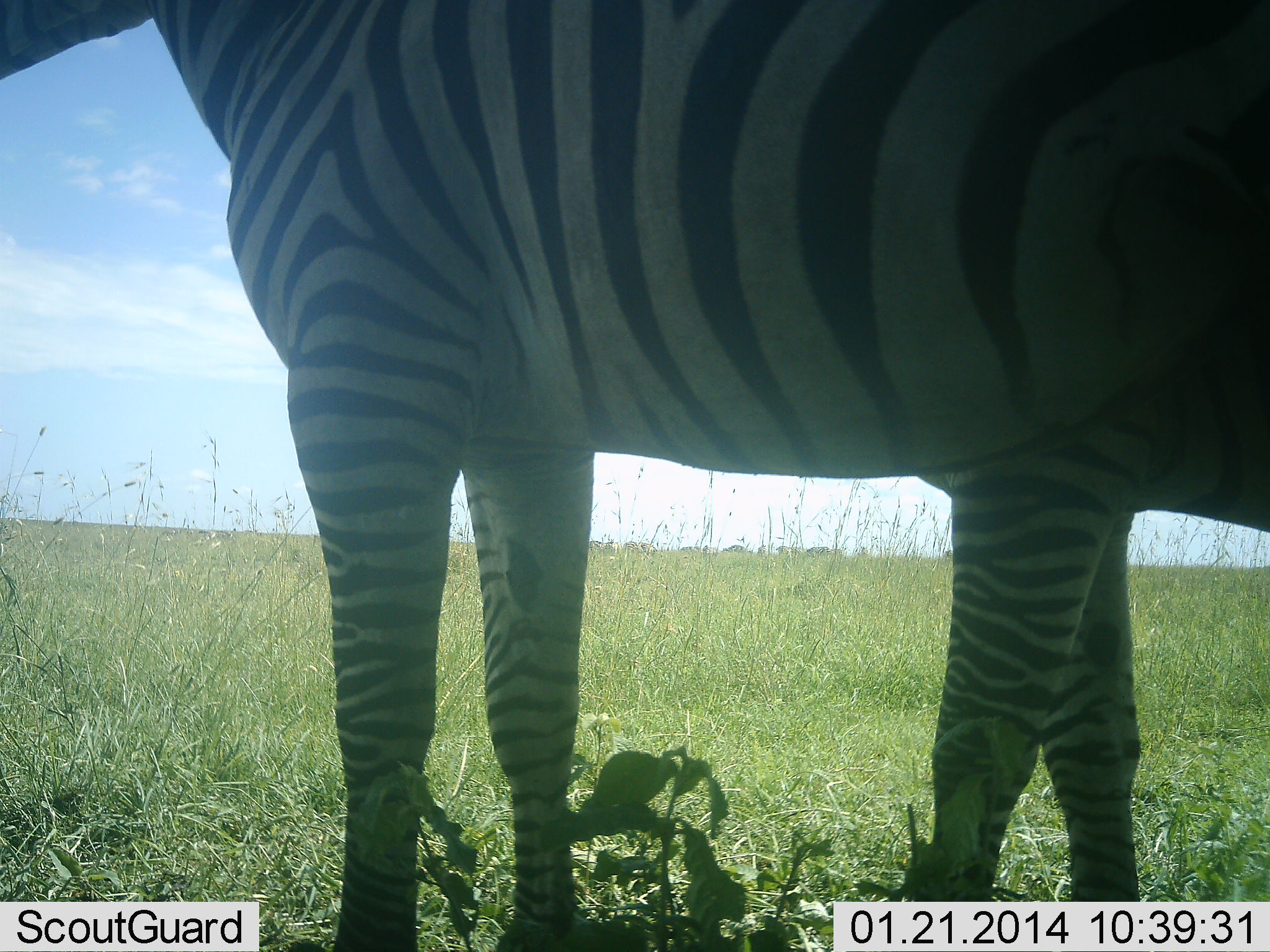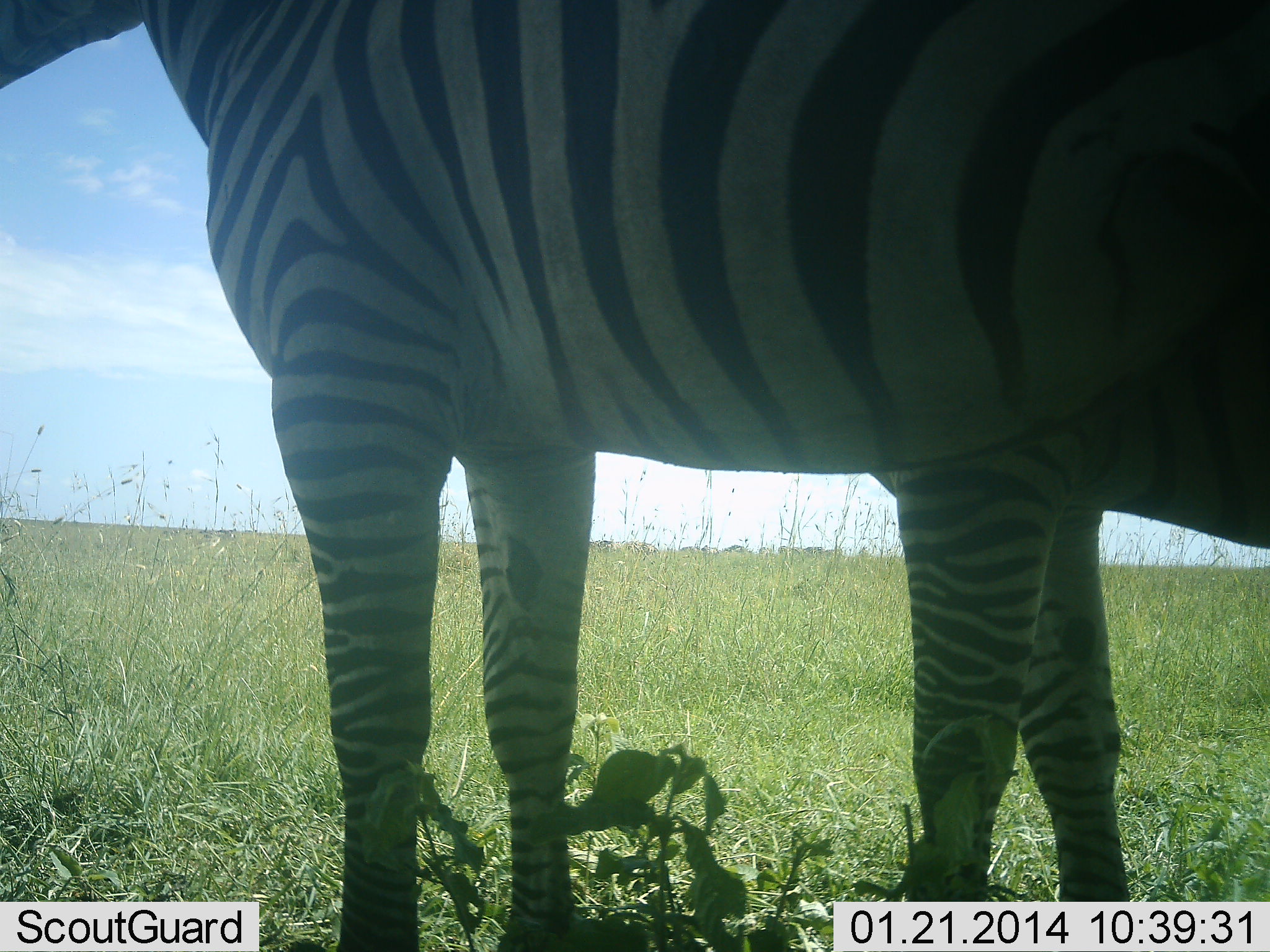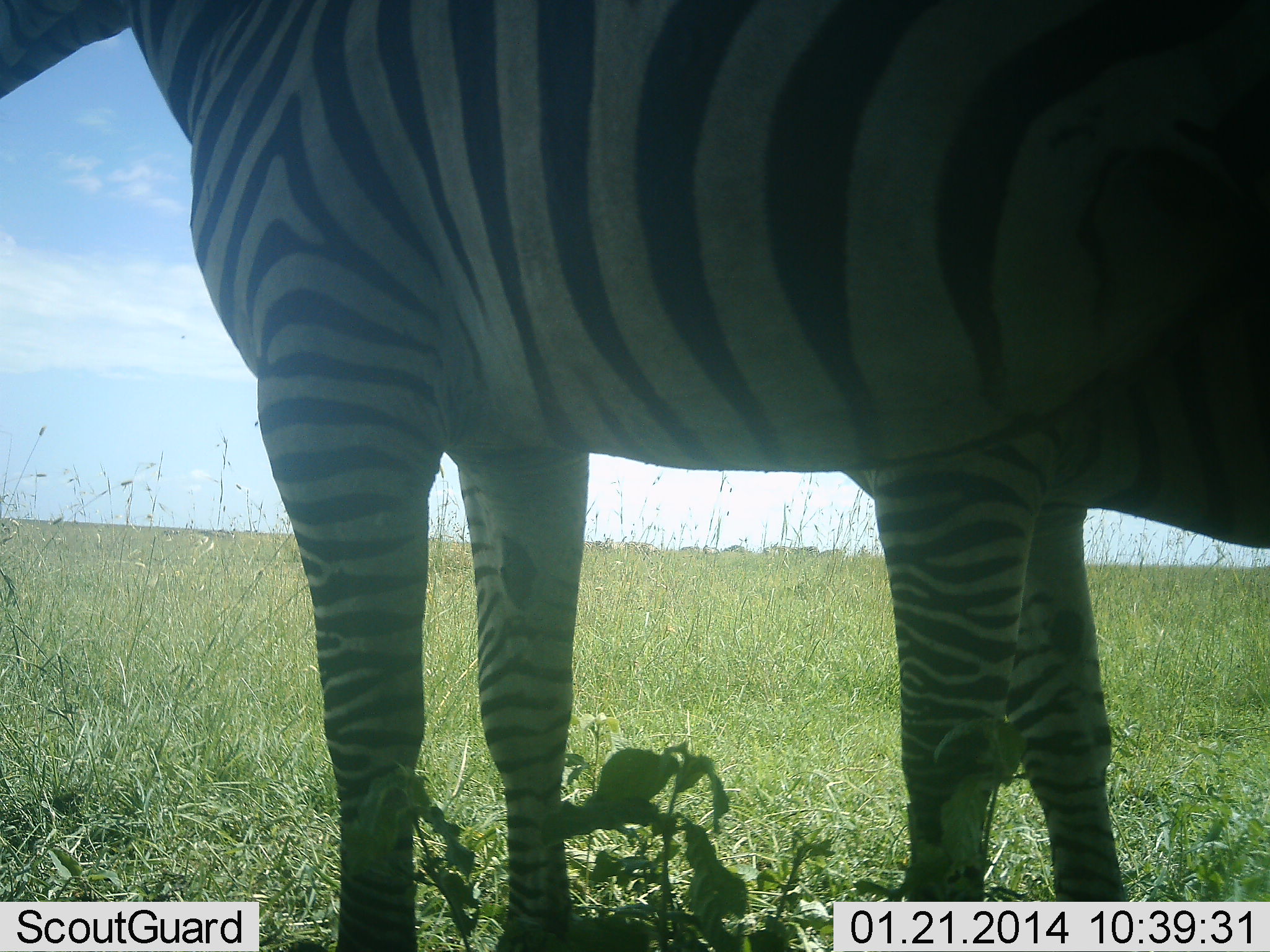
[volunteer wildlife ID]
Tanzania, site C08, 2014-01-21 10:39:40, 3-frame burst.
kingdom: Animalia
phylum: Chordata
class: Mammalia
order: Perissodactyla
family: Equidae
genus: Equus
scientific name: Equus quagga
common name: plains zebra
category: zebra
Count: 2.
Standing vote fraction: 100%.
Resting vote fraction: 0%.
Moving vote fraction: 9%.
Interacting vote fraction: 0%.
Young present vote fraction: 0%.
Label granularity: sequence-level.